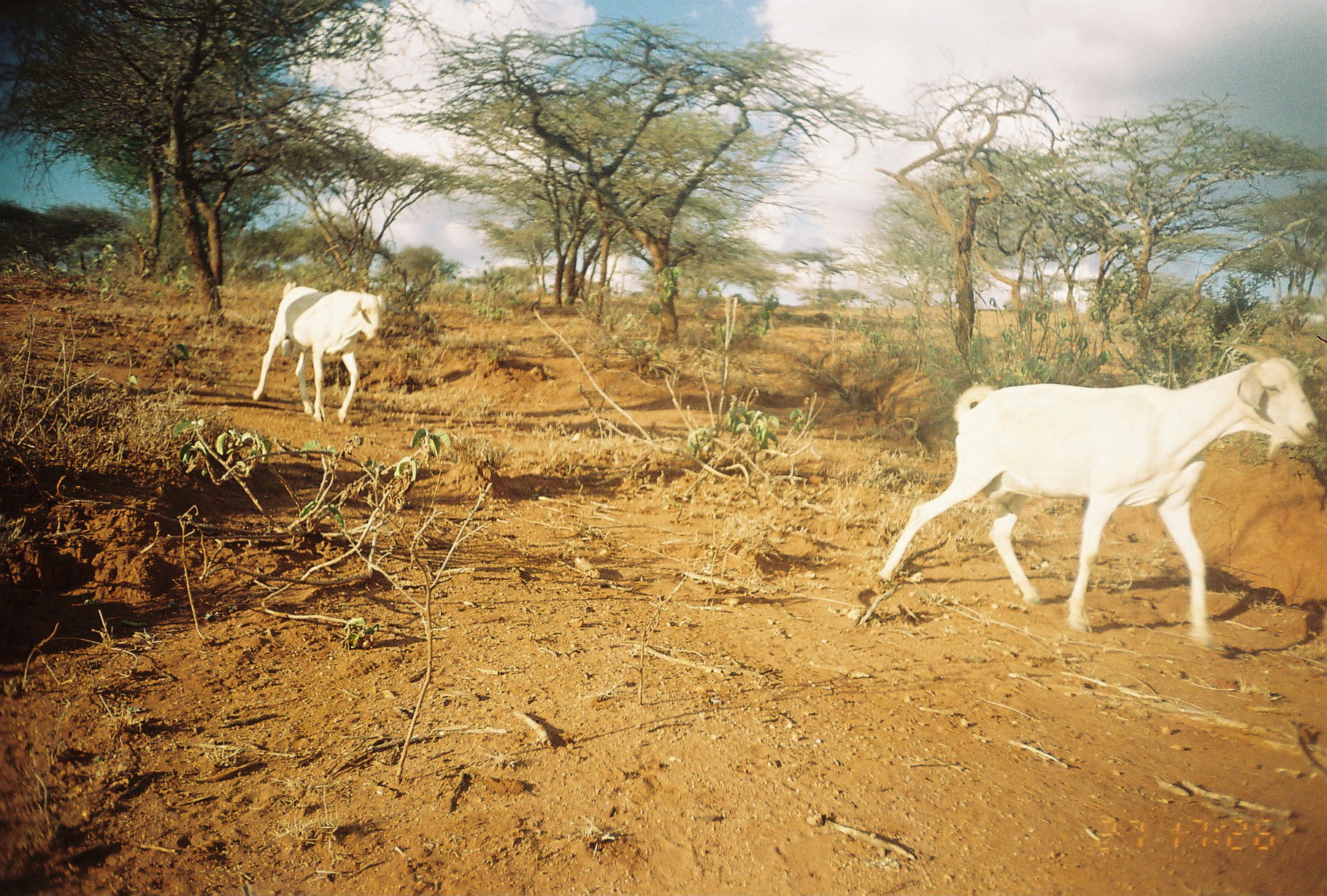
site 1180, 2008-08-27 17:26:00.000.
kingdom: Animalia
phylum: Chordata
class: Mammalia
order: Artiodactyla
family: Bovidae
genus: Capra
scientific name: Capra aegagrus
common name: wild goat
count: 2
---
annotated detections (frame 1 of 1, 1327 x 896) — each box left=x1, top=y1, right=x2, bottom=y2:
capra aegagrus: left=877, top=338, right=1320, bottom=641; left=250, top=279, right=403, bottom=421